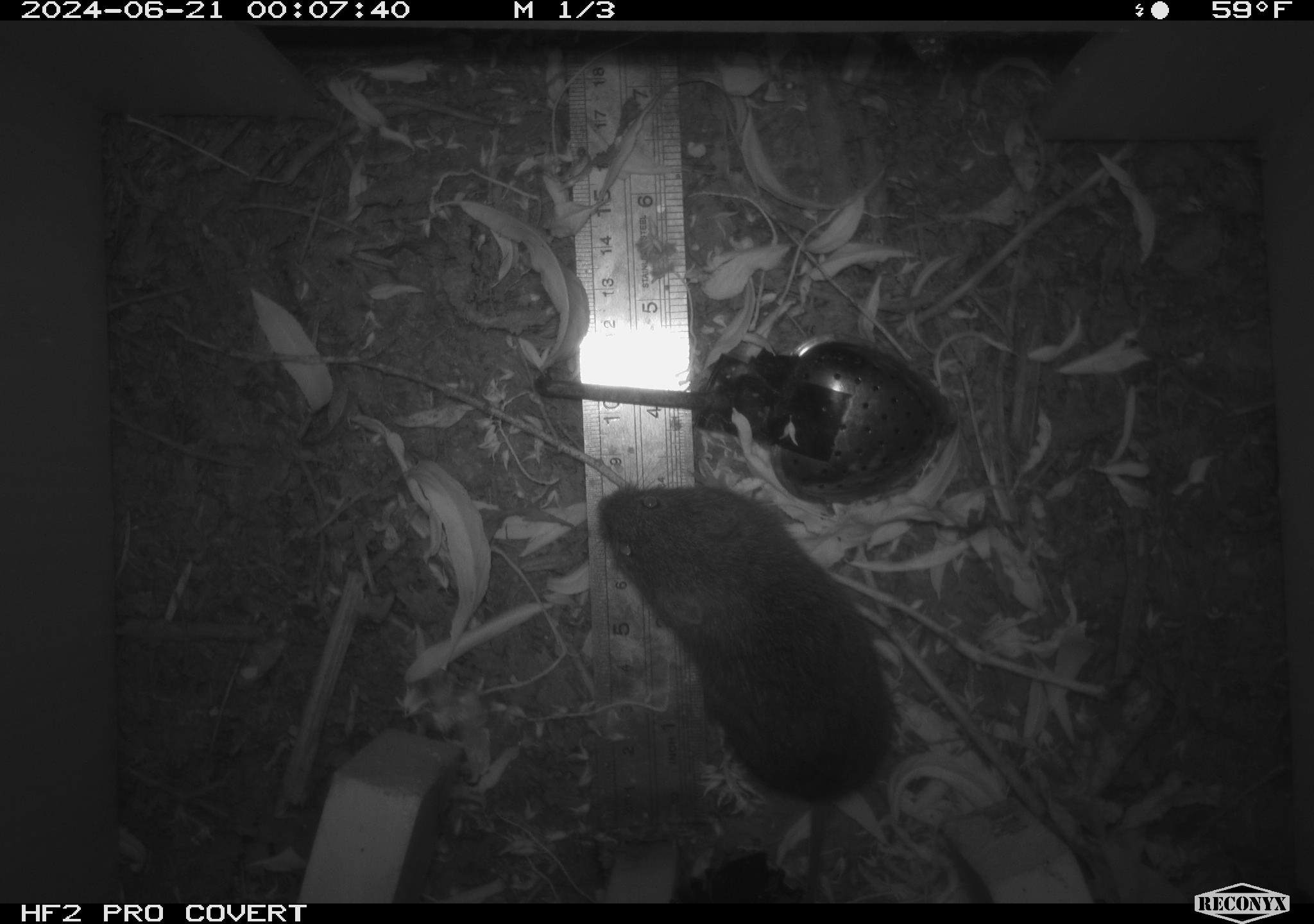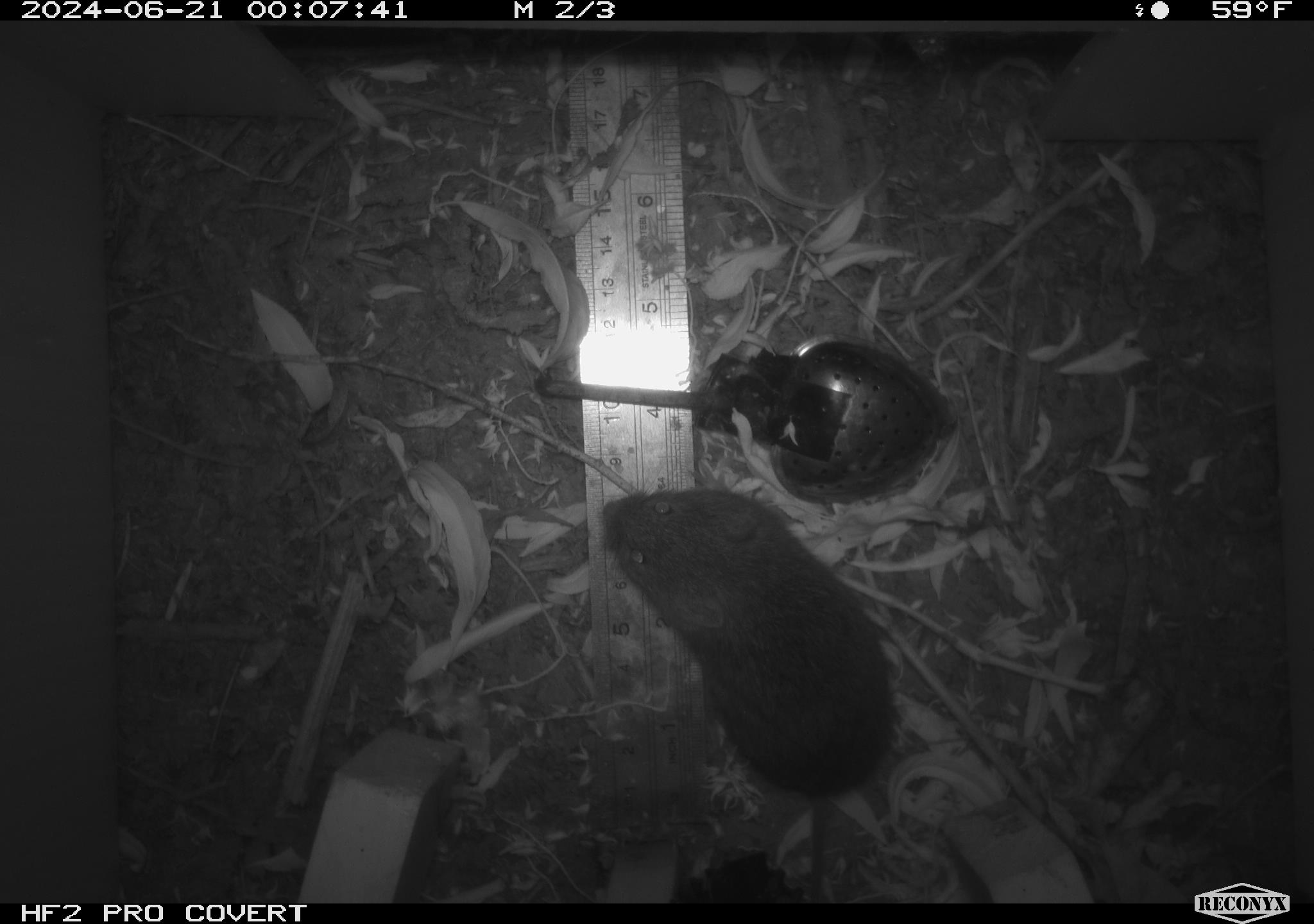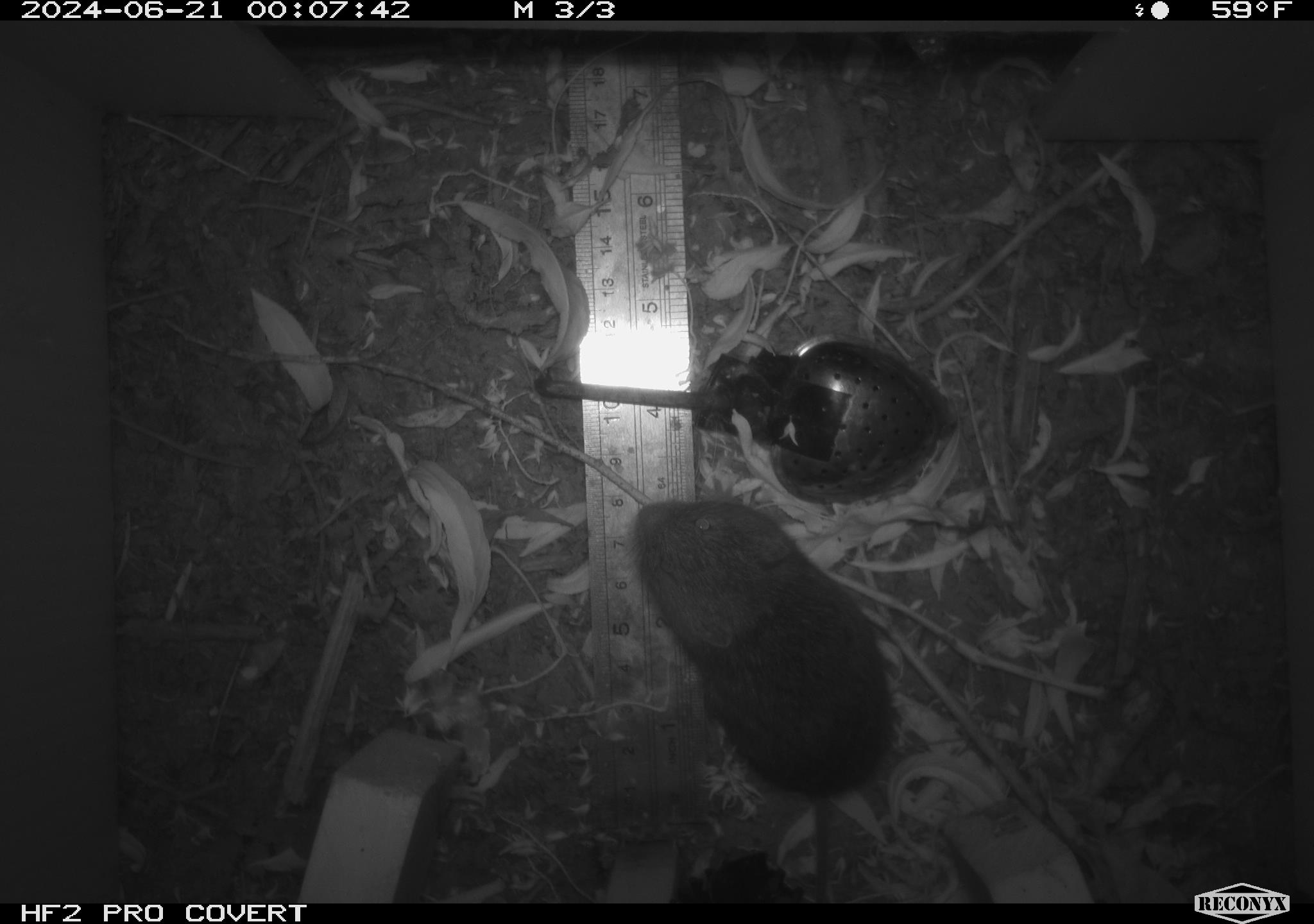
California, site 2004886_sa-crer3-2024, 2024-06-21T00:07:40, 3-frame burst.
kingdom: Animalia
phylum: Chordata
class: Mammalia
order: Rodentia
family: Cricetidae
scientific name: Arvicolinae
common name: voles, lemmings, and muskrats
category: arvicolinae subfamily